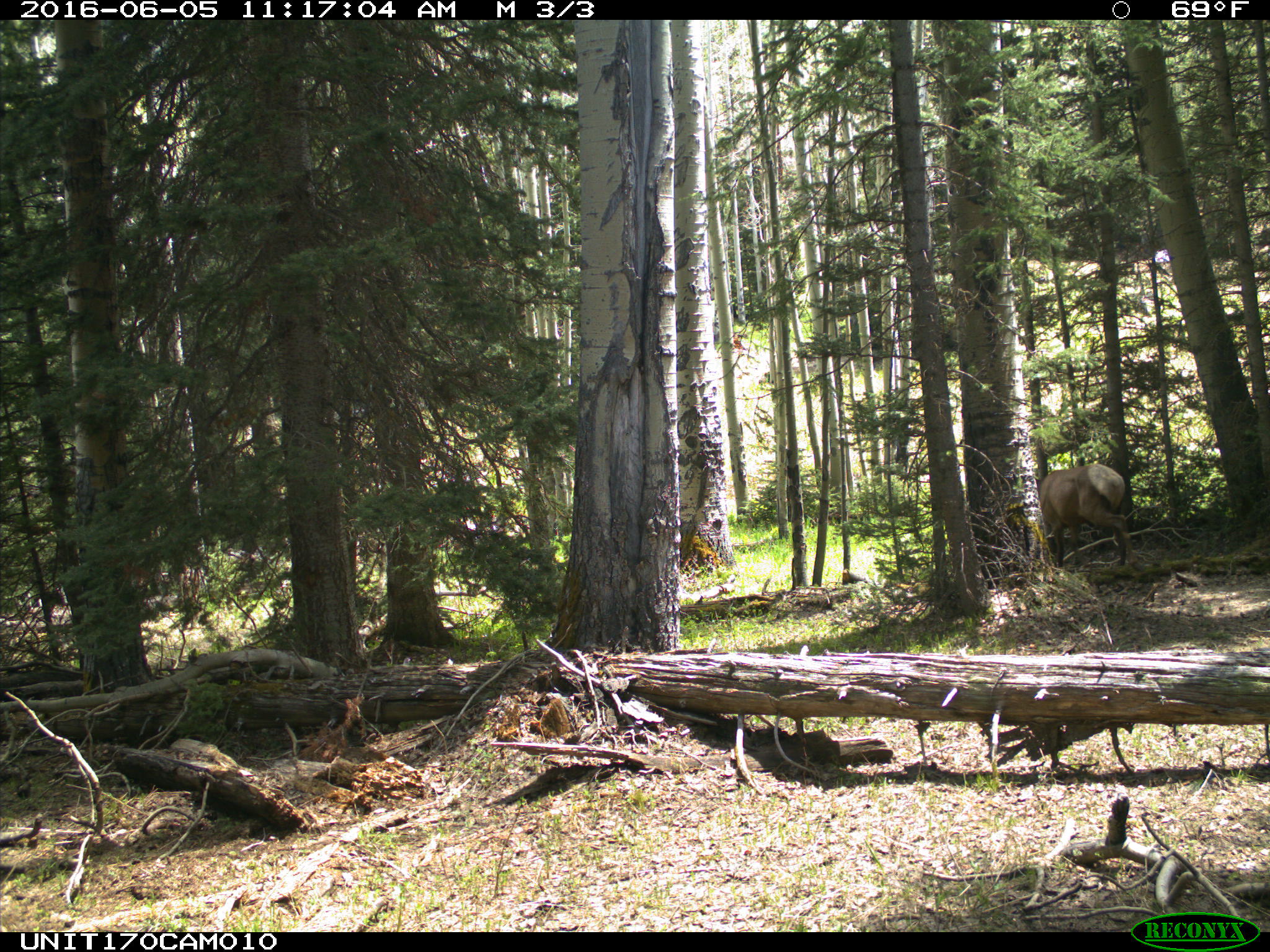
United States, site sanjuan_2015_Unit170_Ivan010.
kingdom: Animalia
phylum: Chordata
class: Mammalia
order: Artiodactyla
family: Cervidae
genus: Cervus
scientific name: Cervus elaphus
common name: red deer